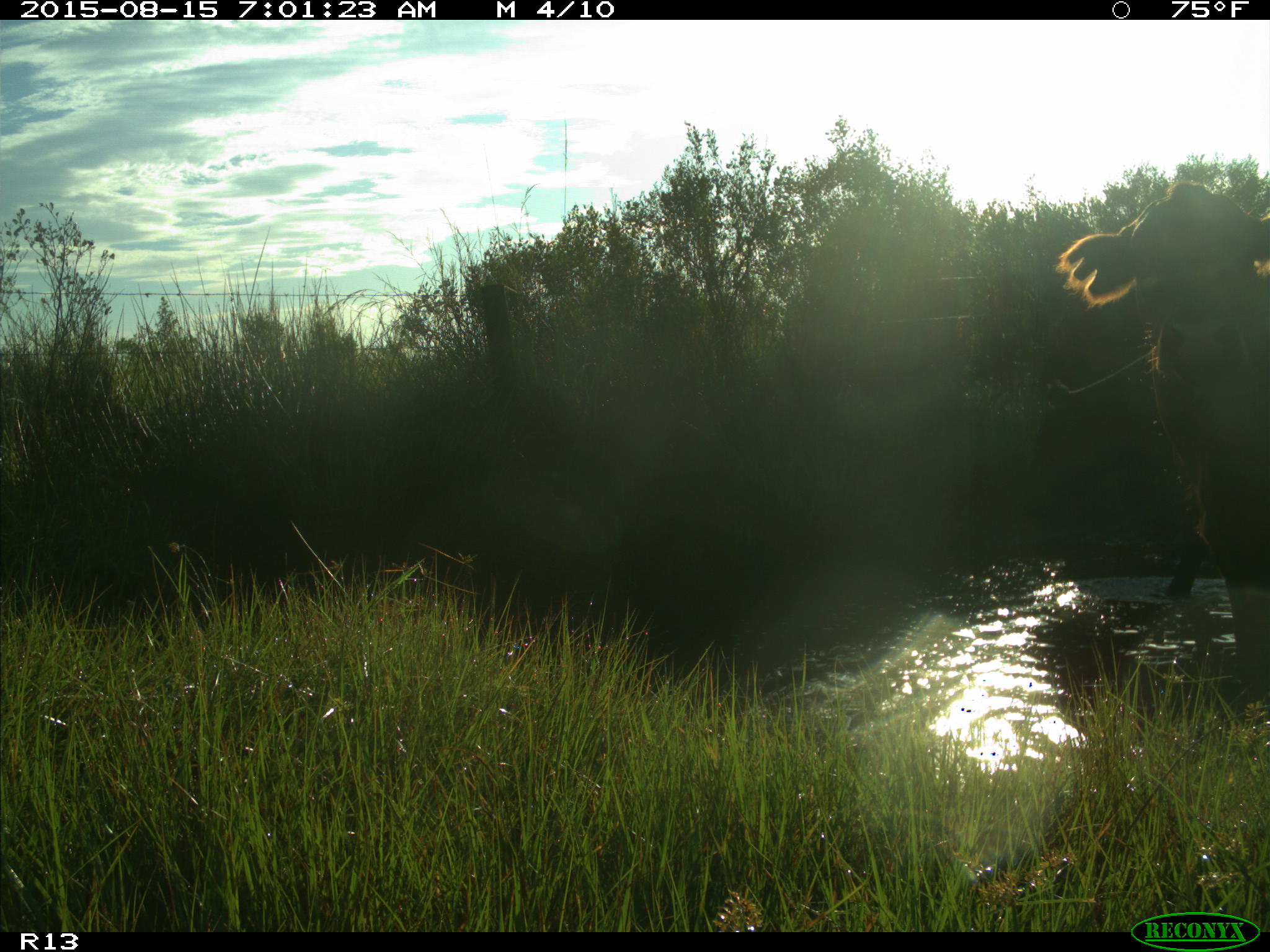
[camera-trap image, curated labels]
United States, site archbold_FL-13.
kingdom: Animalia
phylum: Chordata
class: Mammalia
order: Artiodactyla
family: Bovidae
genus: Bos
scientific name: Bos taurus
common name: domestic cow